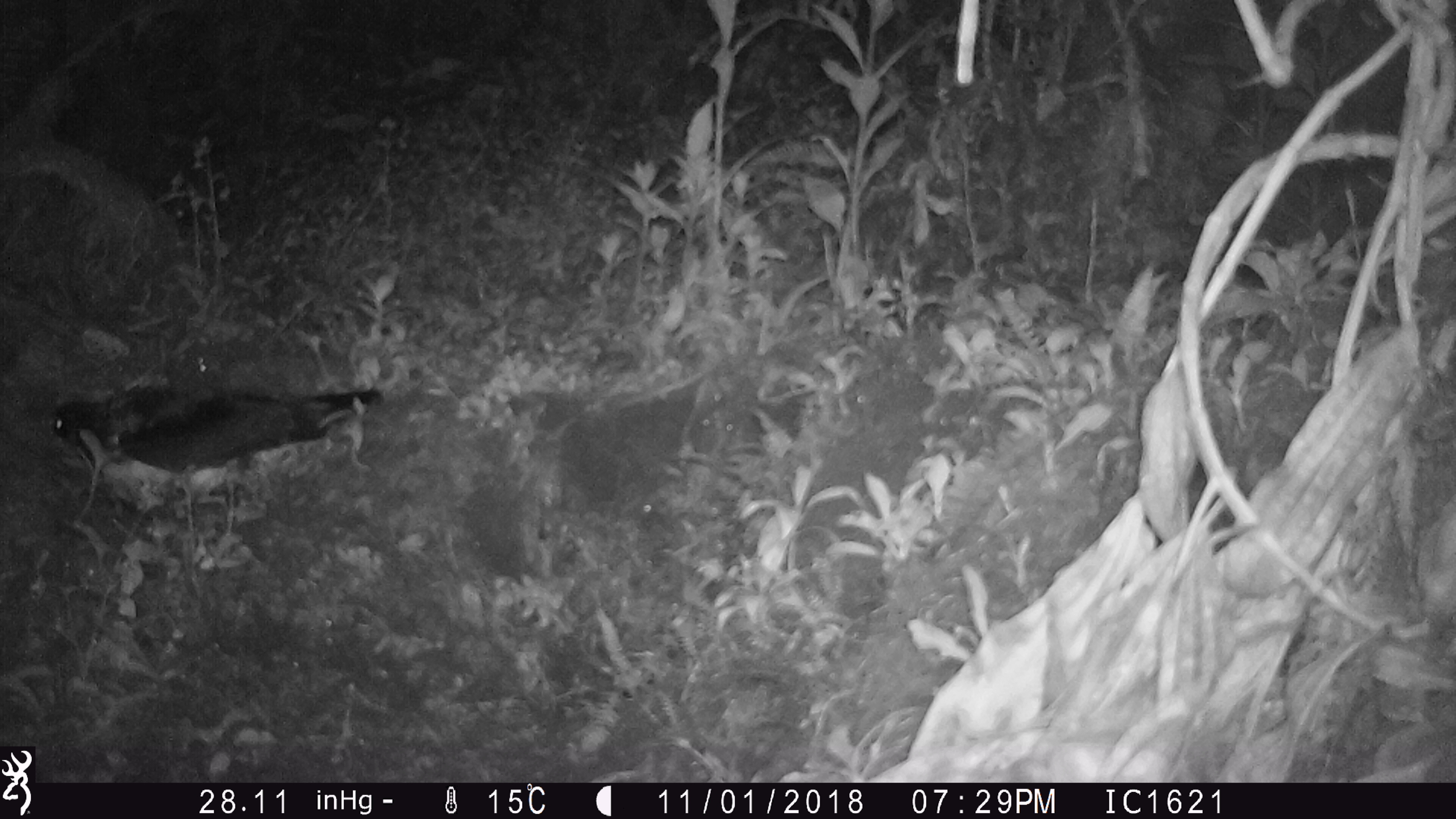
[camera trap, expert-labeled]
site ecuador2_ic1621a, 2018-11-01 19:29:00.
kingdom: Animalia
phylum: Chordata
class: Aves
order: Procellariiformes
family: Procellariidae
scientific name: Procellariidae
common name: petrel chick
Petrel chick (Procellariidae).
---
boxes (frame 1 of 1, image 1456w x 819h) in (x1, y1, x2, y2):
petrel chick: (35, 375, 386, 501)